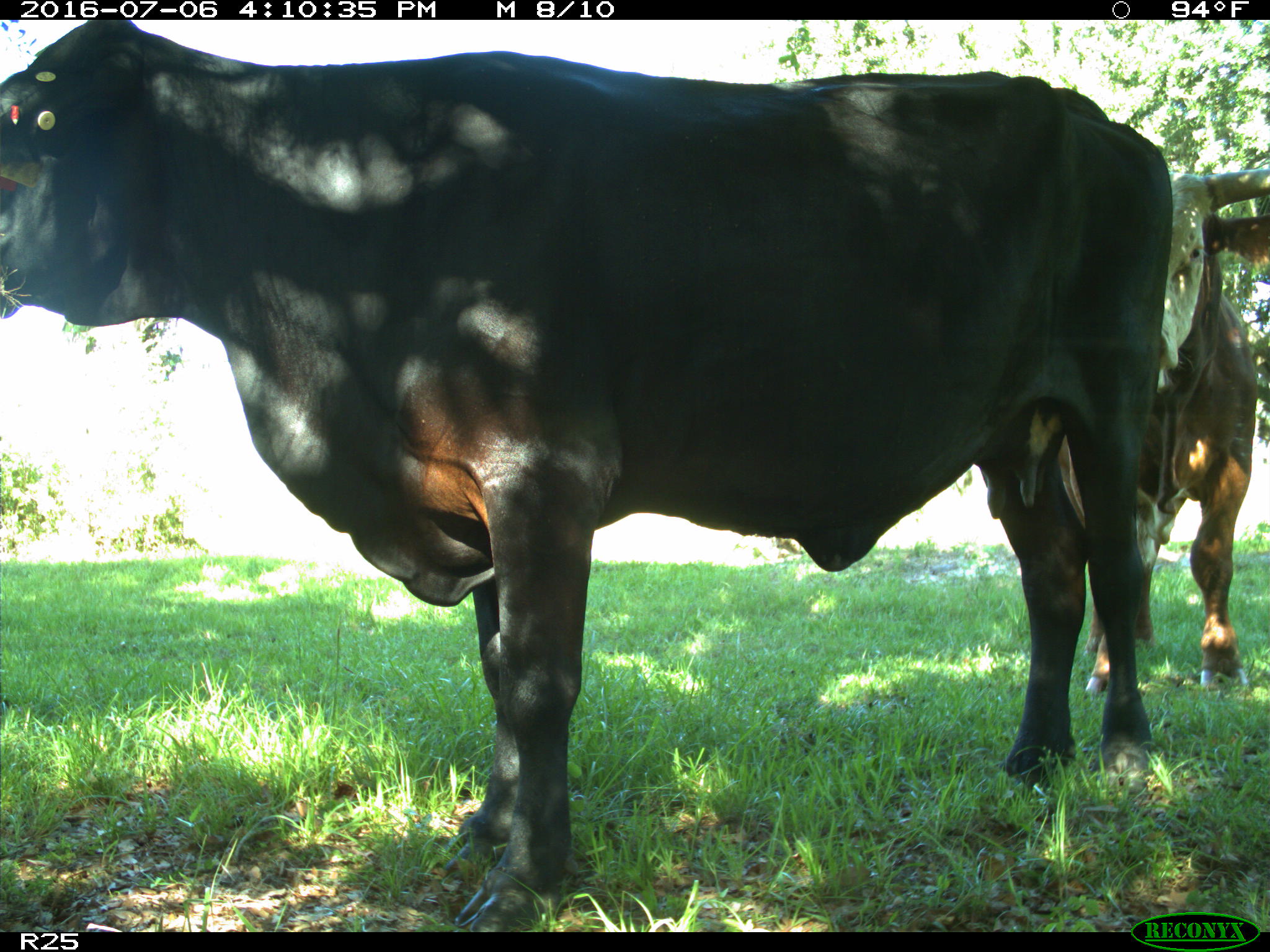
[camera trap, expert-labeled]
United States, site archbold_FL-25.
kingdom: Animalia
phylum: Chordata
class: Mammalia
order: Artiodactyla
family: Bovidae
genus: Bos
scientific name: Bos taurus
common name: domestic cow